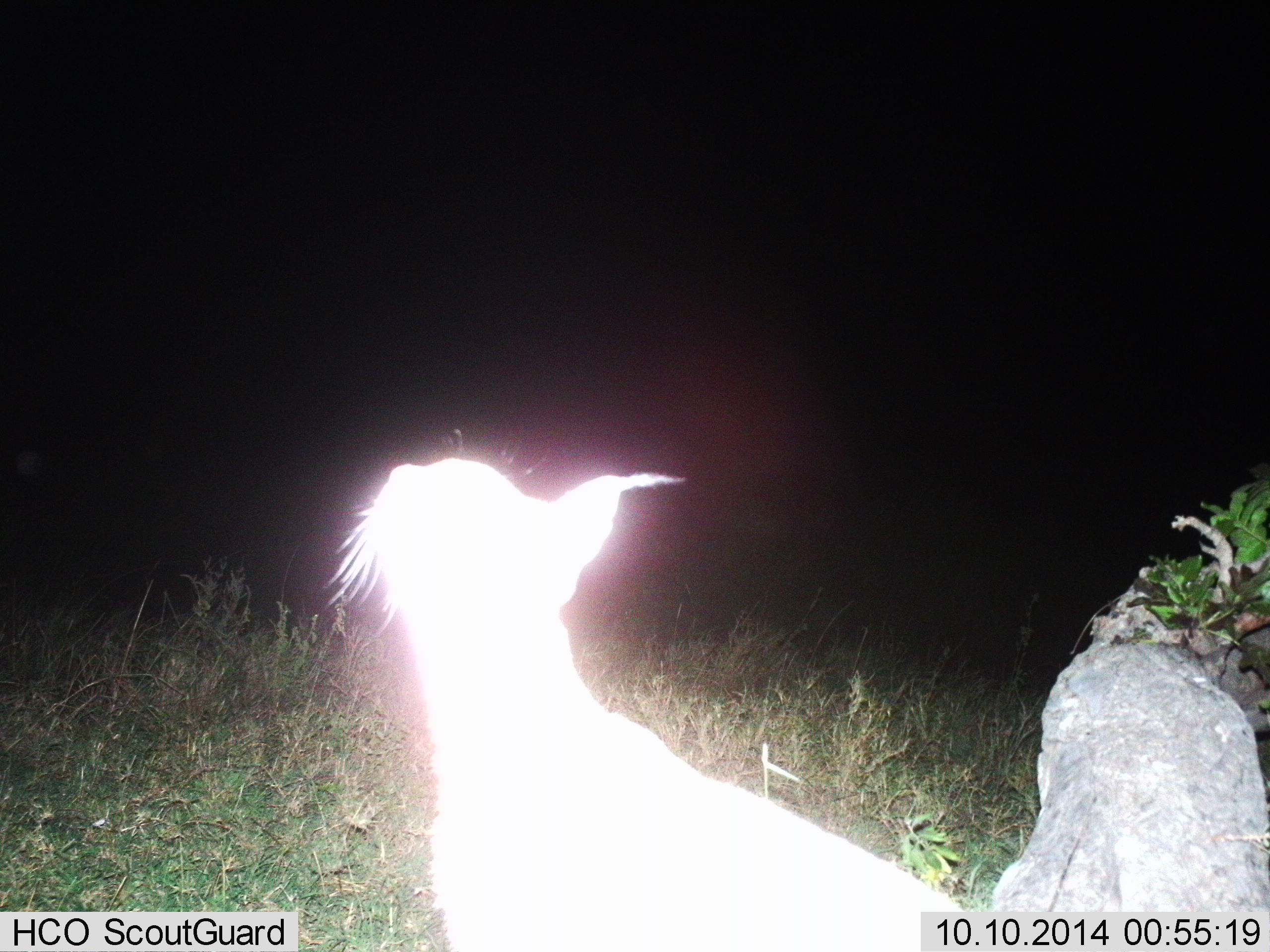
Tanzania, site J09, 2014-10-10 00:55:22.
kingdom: Animalia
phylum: Chordata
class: Mammalia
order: Carnivora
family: Felidae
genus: Caracal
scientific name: Caracal caracal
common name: caracal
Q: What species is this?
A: Caracal (Caracal caracal).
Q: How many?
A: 1.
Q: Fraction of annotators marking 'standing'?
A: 80%.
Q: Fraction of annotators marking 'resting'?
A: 0%.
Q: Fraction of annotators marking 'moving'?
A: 20%.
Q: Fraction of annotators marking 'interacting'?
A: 0%.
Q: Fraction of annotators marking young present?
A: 0%.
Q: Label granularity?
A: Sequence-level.